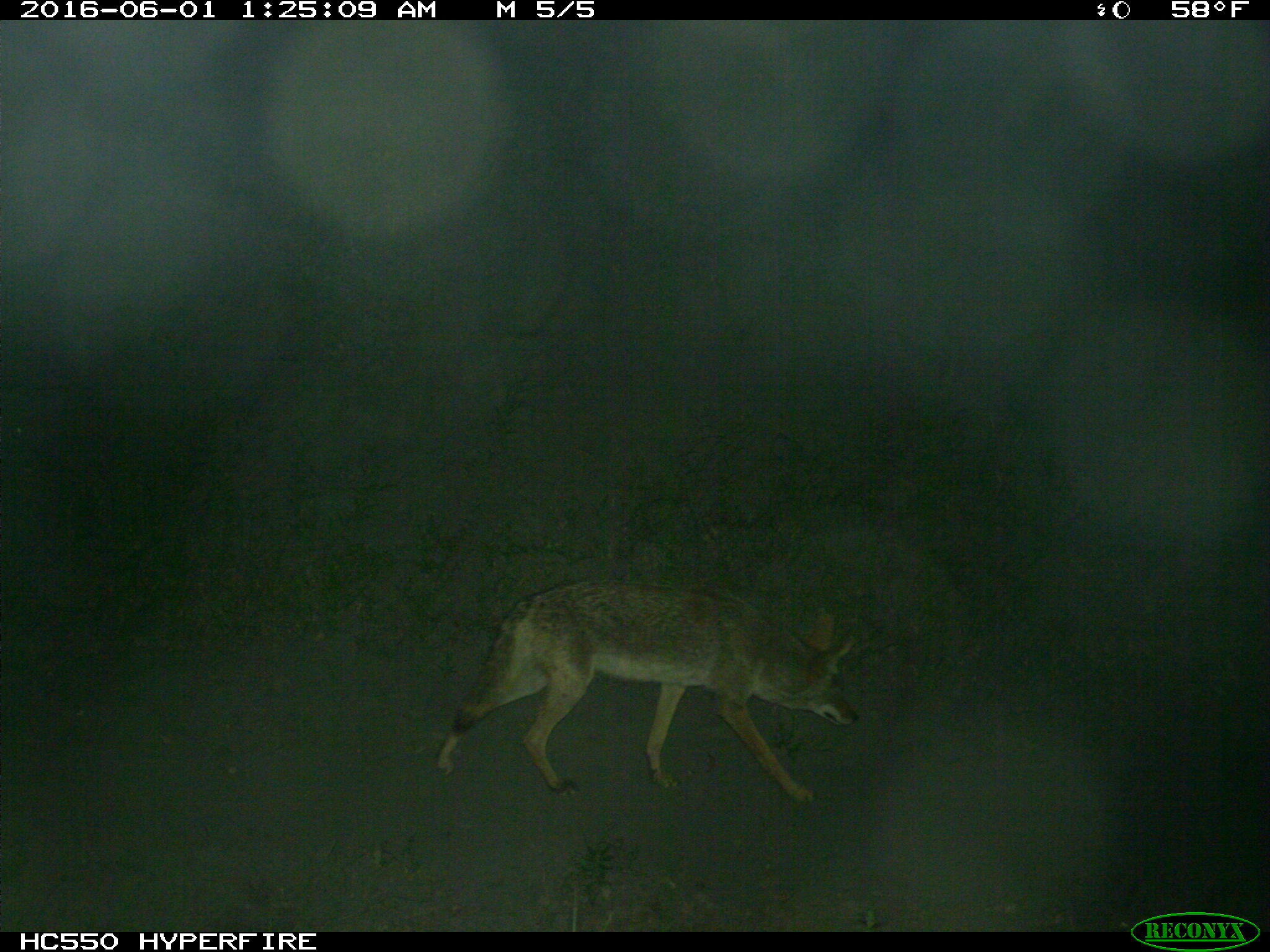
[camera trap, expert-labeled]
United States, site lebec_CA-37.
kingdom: Animalia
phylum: Chordata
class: Mammalia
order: Carnivora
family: Canidae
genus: Canis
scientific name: Canis latrans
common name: coyote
Canis latrans (coyote).